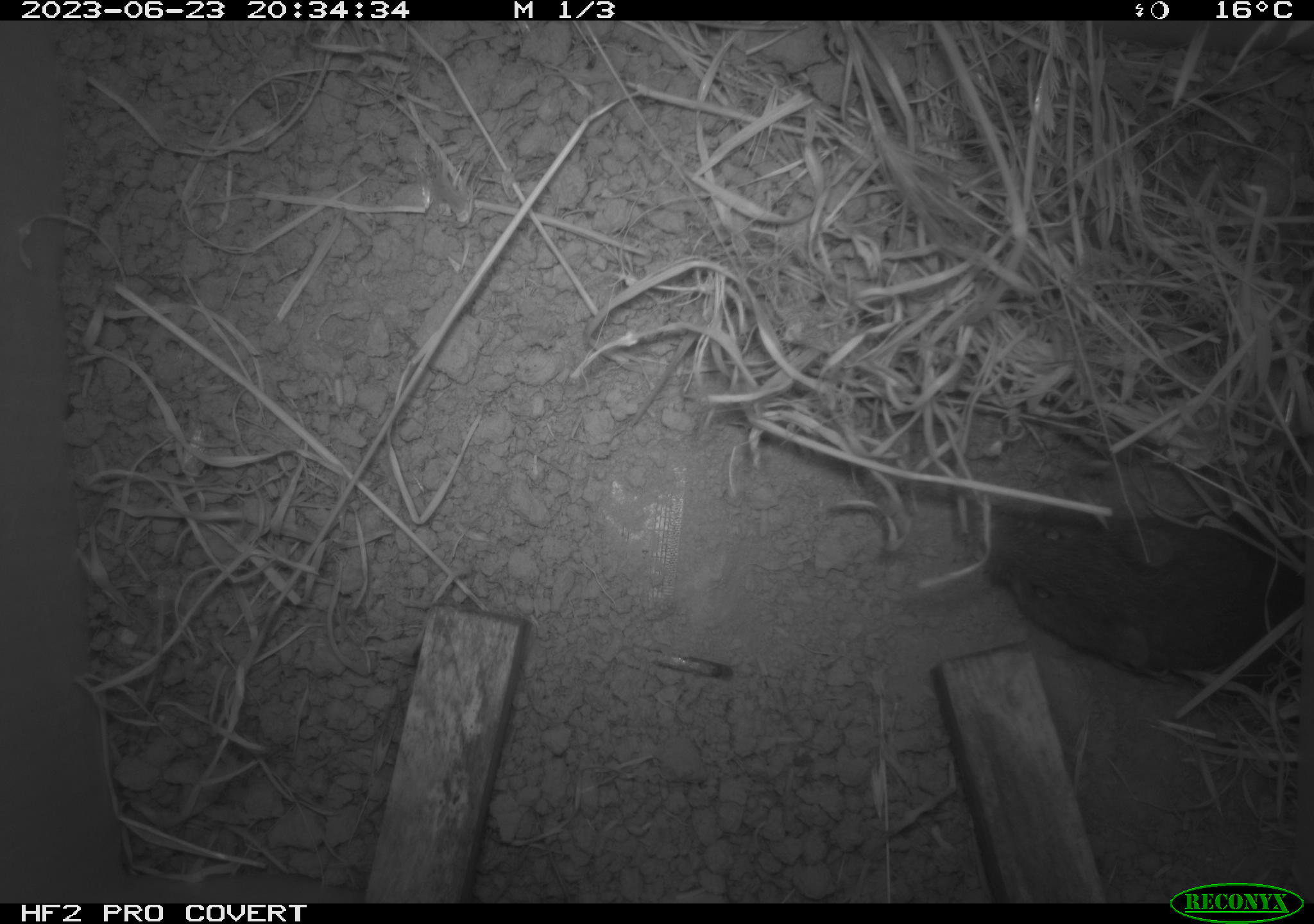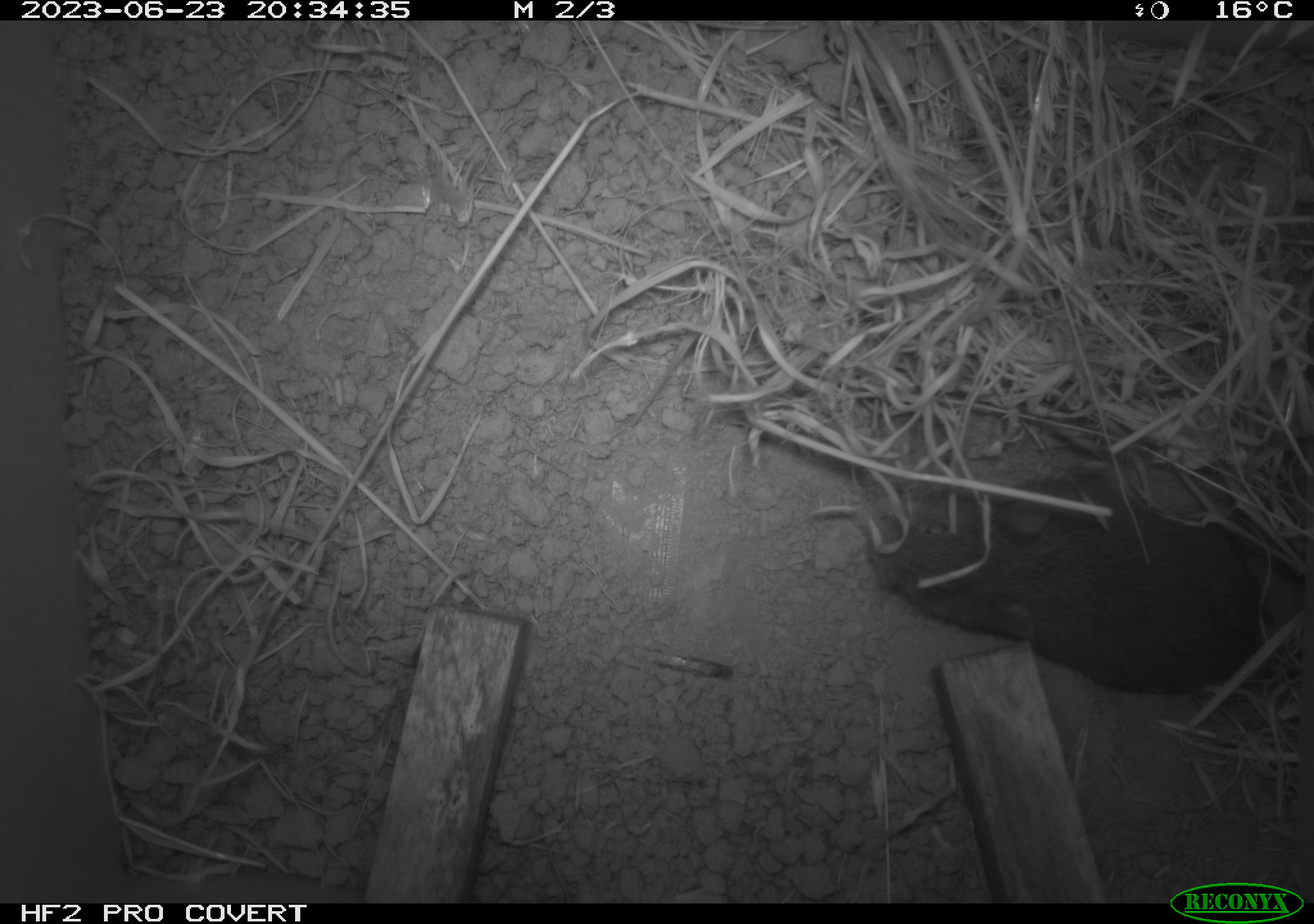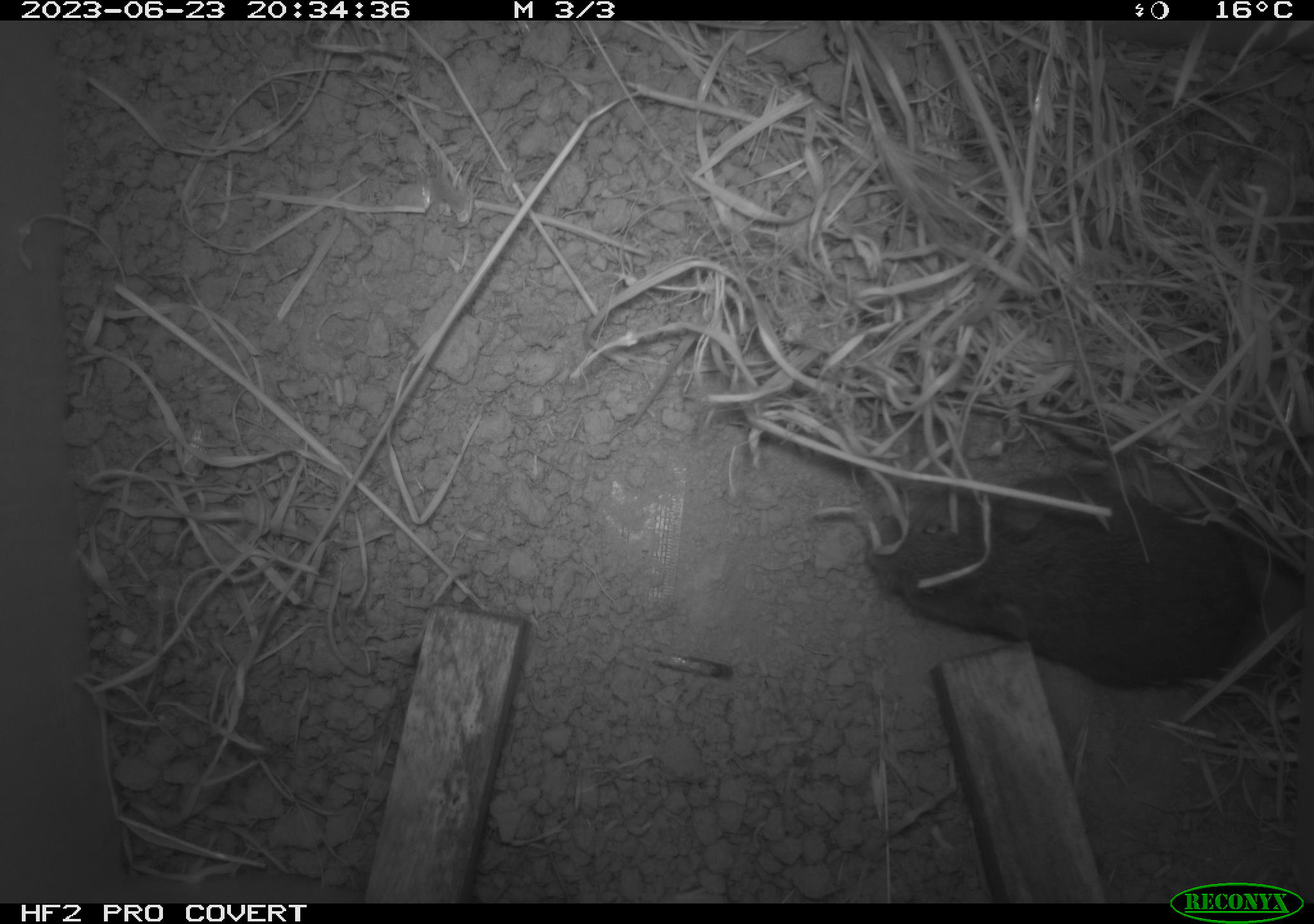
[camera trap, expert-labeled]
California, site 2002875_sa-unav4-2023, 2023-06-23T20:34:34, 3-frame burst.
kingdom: Animalia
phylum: Chordata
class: Mammalia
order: Rodentia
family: Cricetidae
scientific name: Arvicolinae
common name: voles, lemmings, and muskrats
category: arvicolinae subfamily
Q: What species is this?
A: Arvicolinae subfamily (voles, lemmings, and muskrats) (Arvicolinae).